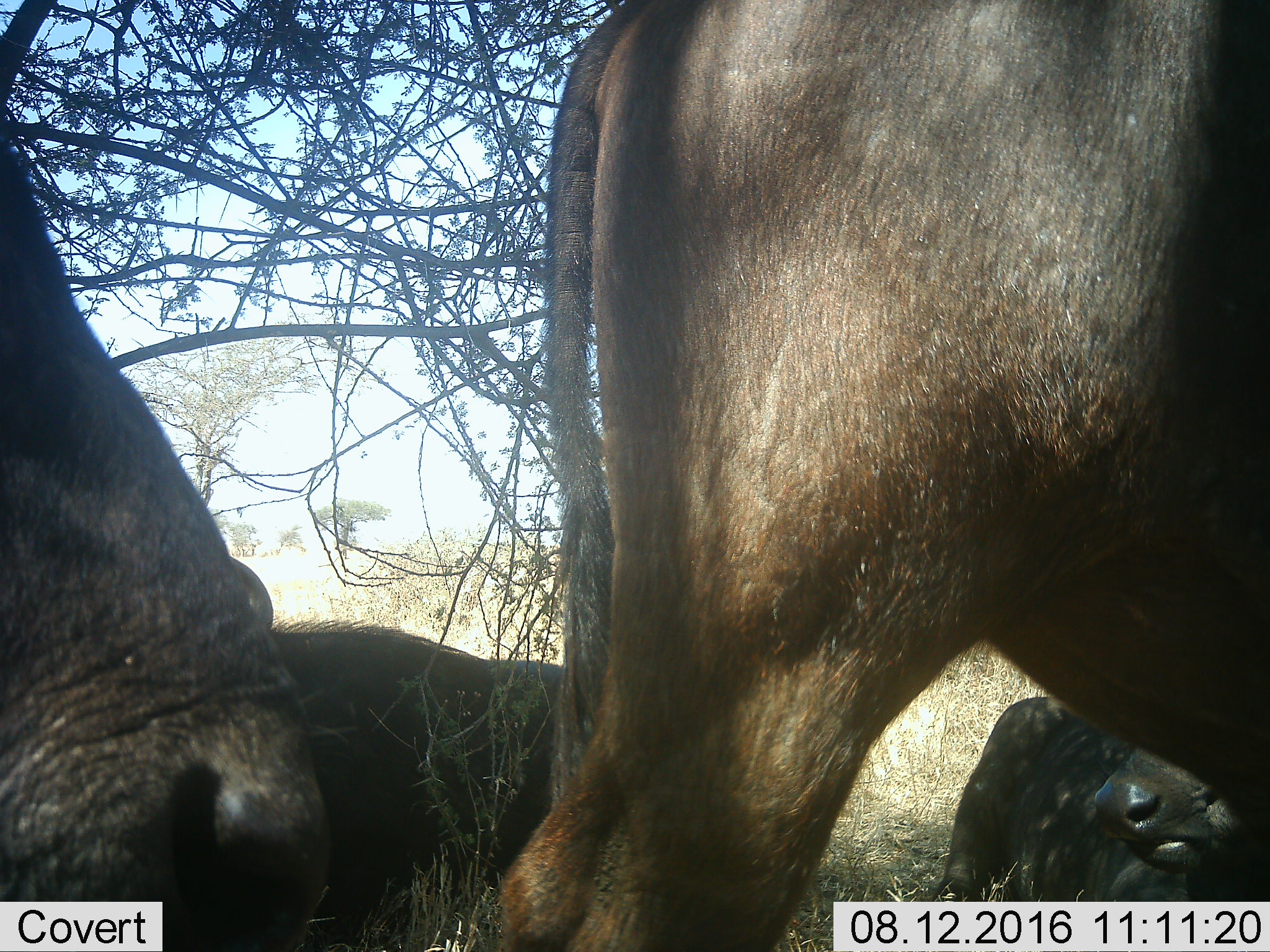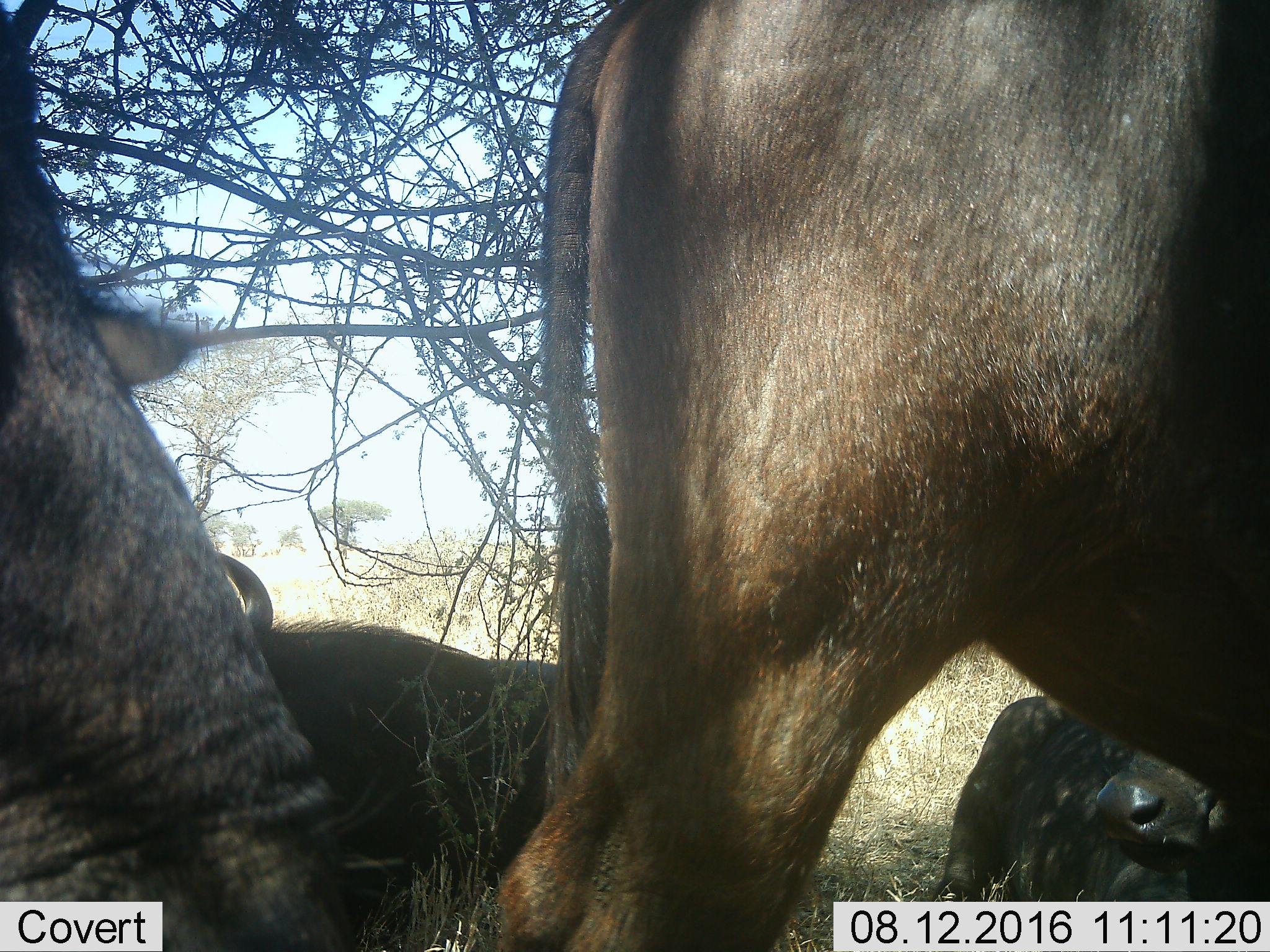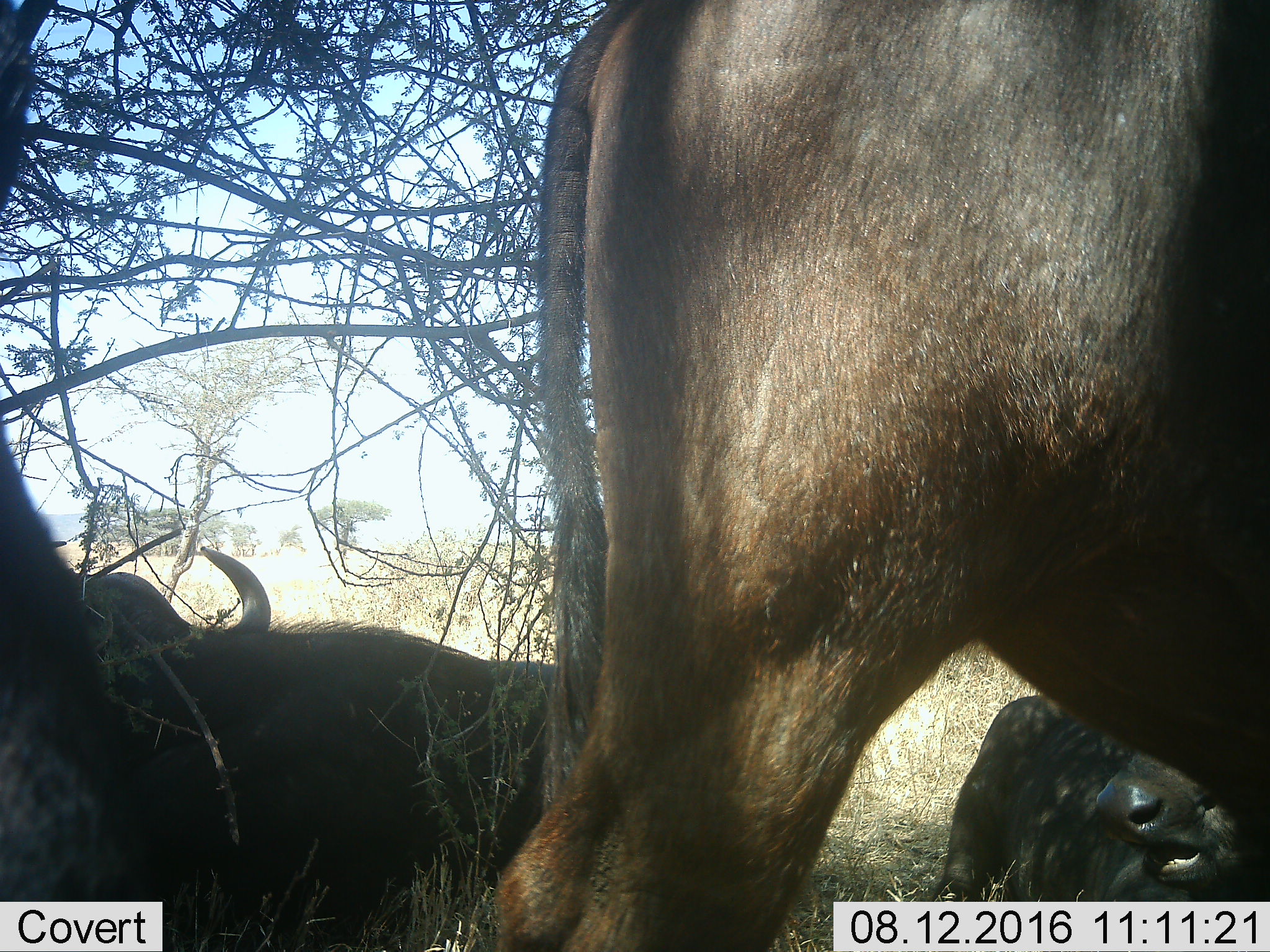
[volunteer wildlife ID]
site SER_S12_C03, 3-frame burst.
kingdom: Animalia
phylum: Chordata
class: Mammalia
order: Artiodactyla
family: Bovidae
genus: Syncerus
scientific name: Syncerus caffer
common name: african buffalo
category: buffalo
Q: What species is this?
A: Buffalo (african buffalo) (Syncerus caffer).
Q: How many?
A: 4.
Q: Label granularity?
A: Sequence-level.